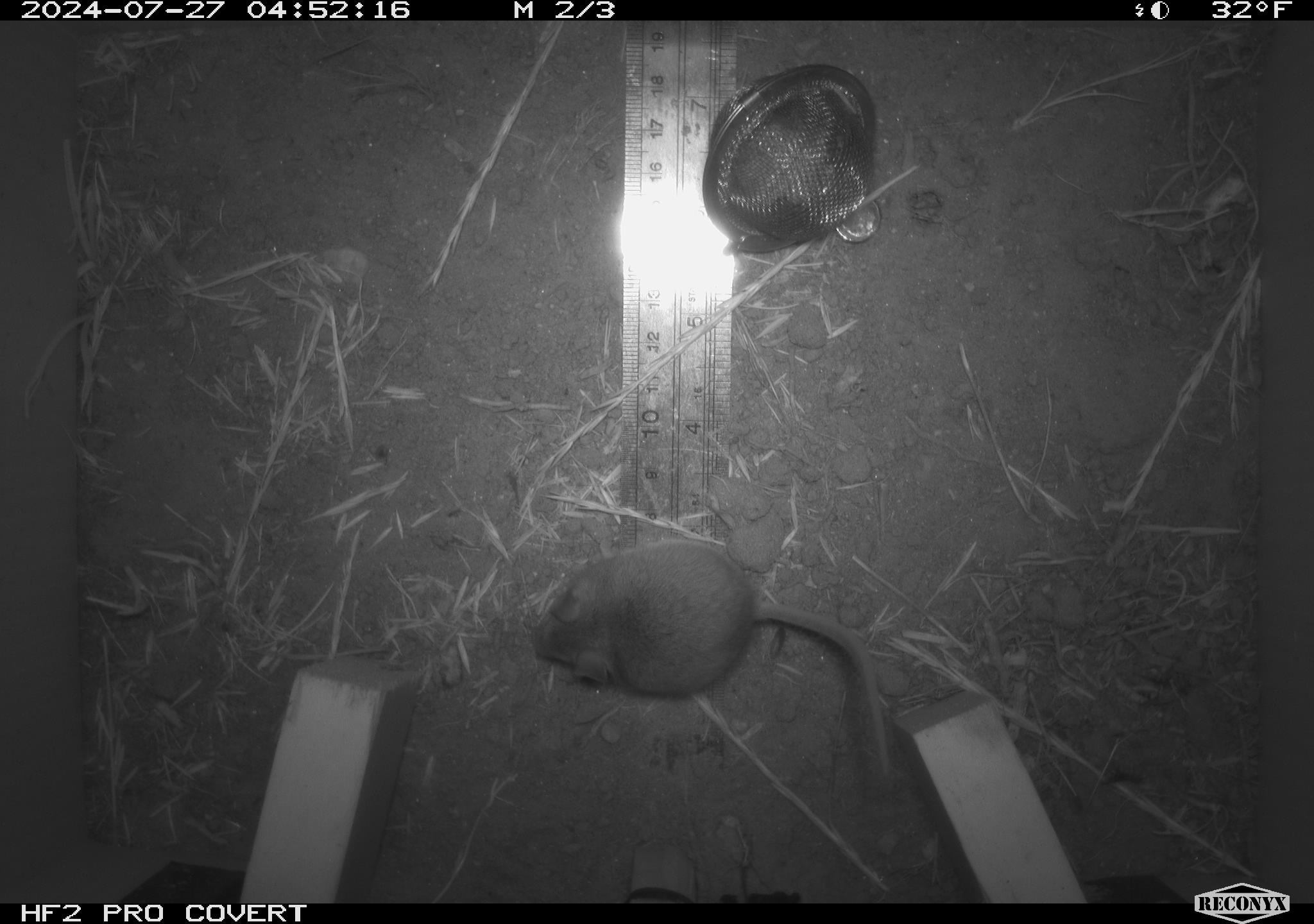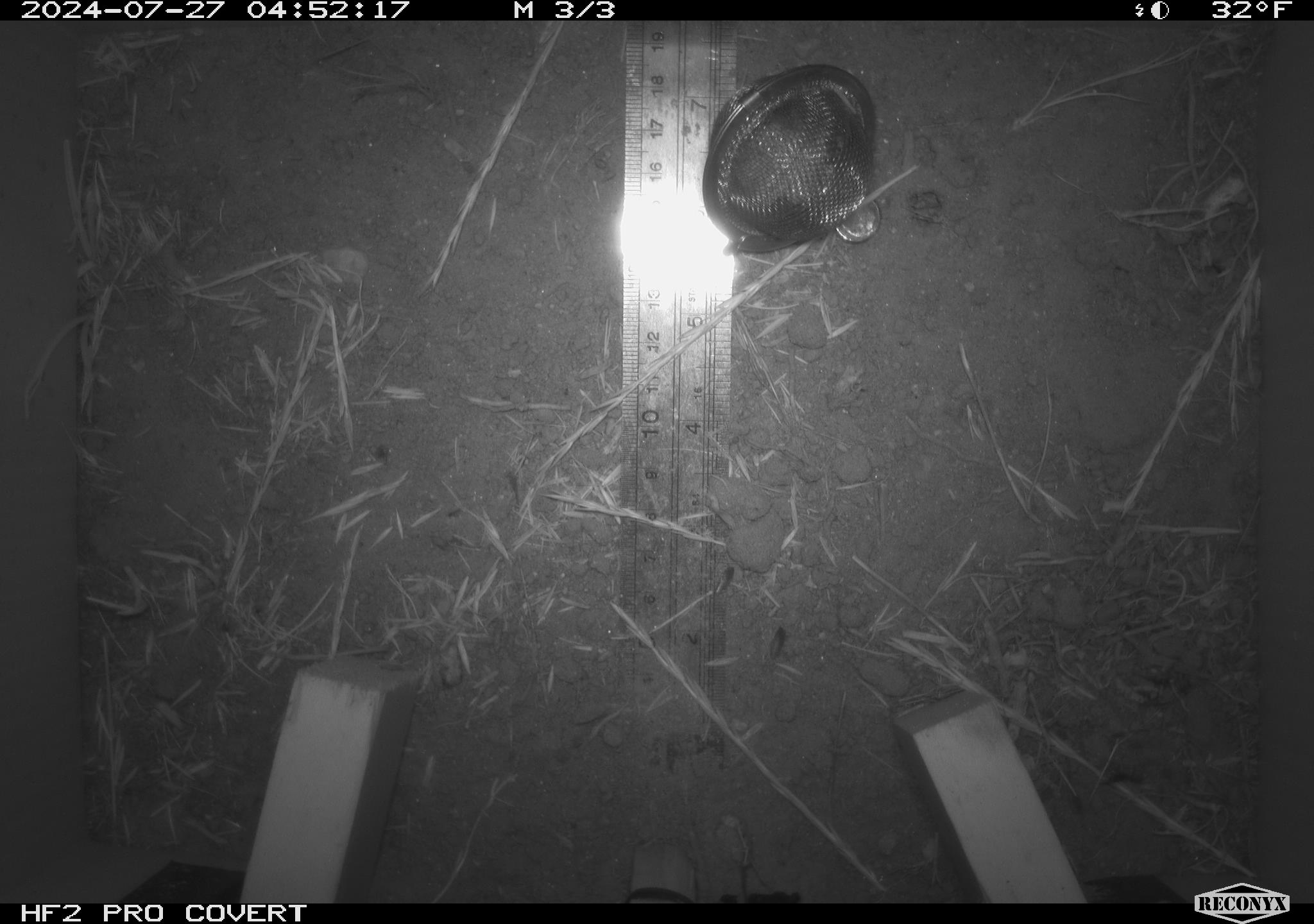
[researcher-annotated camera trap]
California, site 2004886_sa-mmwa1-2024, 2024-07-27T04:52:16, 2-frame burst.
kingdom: Animalia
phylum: Chordata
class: Mammalia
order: Rodentia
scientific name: Rodentia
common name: mouse species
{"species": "mouse species (Rodentia)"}